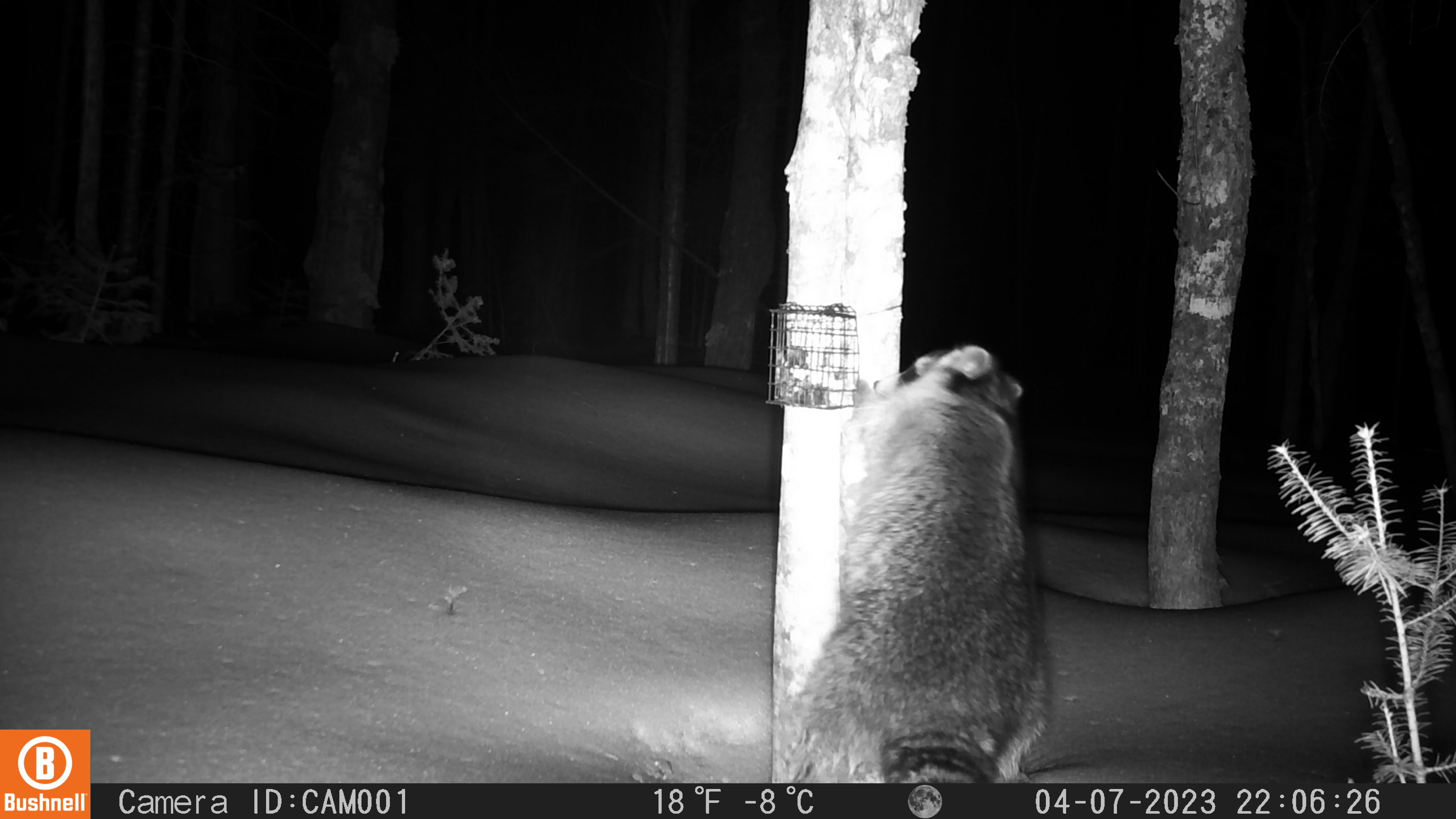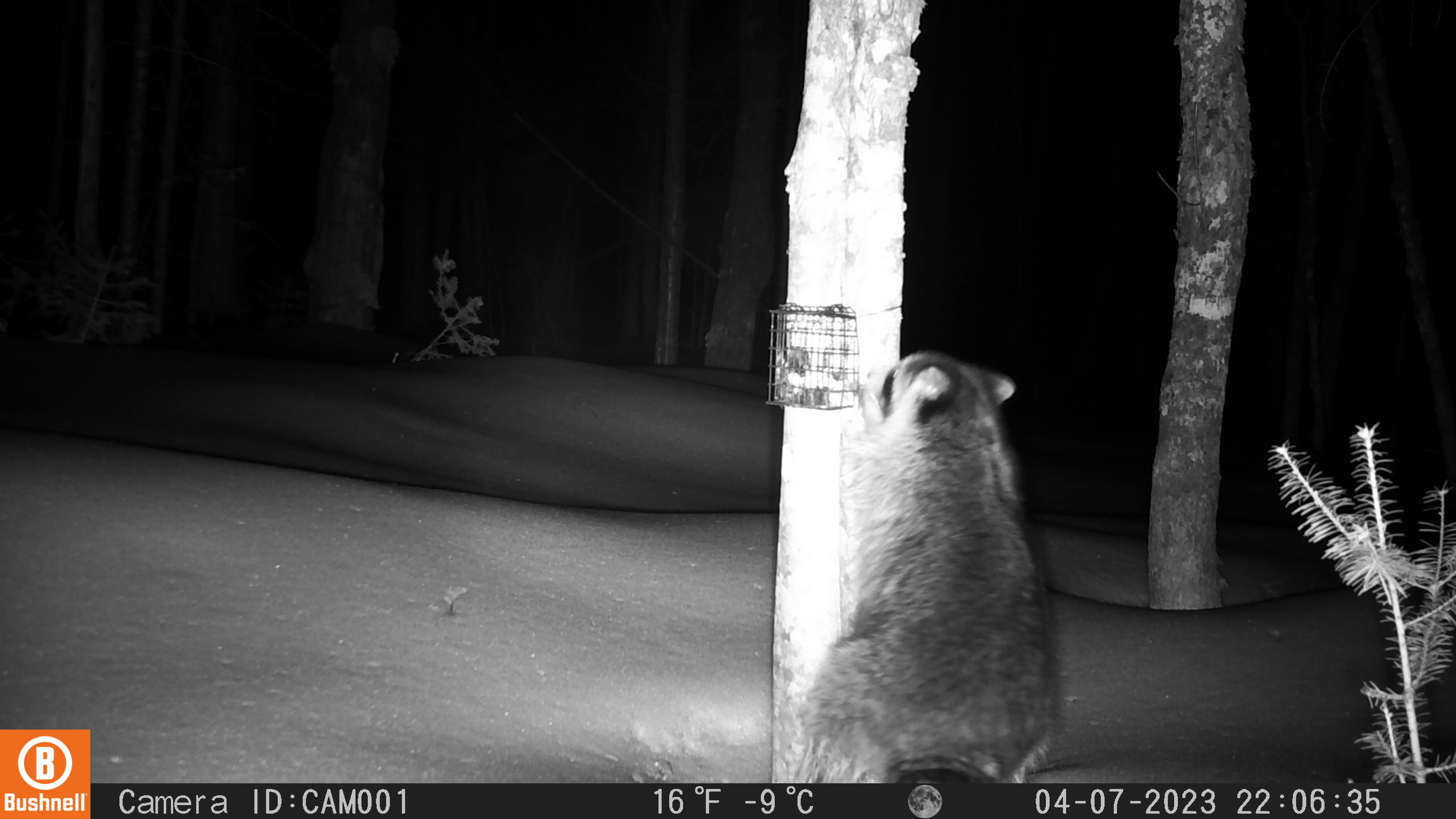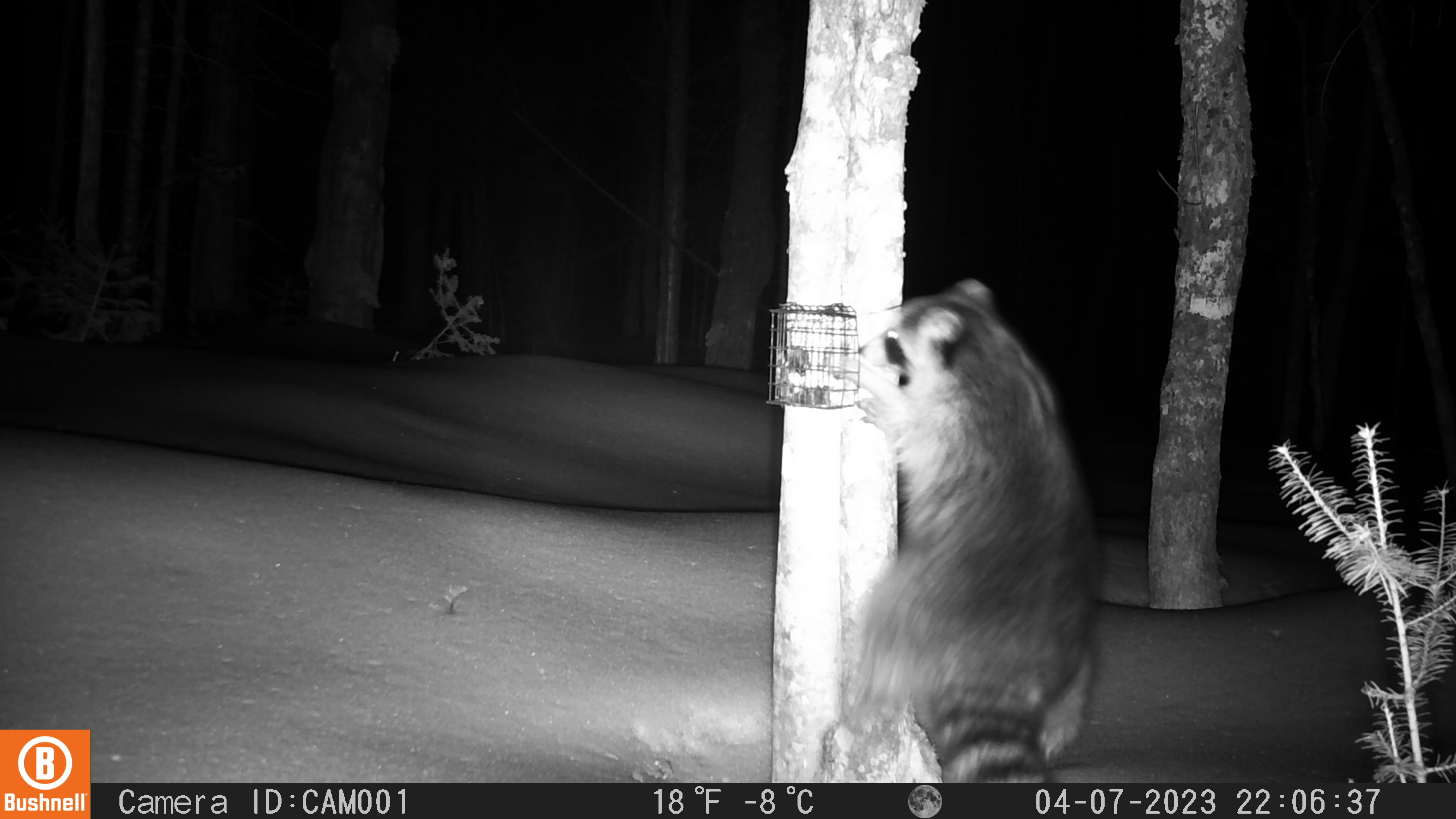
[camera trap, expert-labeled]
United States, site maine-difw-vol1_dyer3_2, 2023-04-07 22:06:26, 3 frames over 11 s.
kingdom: Animalia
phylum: Chordata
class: Mammalia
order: Carnivora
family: Procyonidae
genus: Procyon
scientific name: Procyon lotor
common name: raccoon